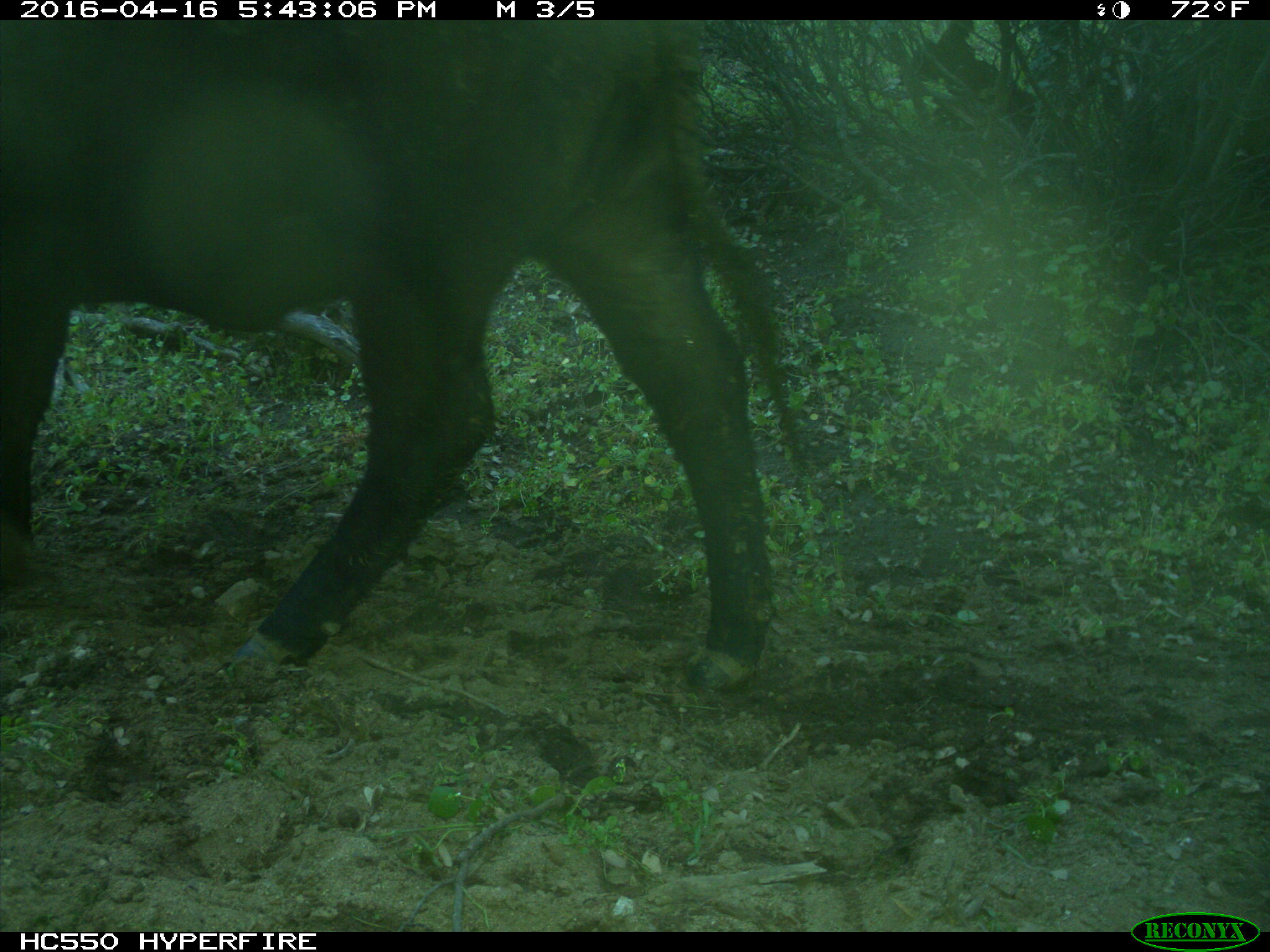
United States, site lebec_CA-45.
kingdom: Animalia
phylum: Chordata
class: Mammalia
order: Artiodactyla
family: Bovidae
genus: Bos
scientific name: Bos taurus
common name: domestic cow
Bos taurus (domestic cow).